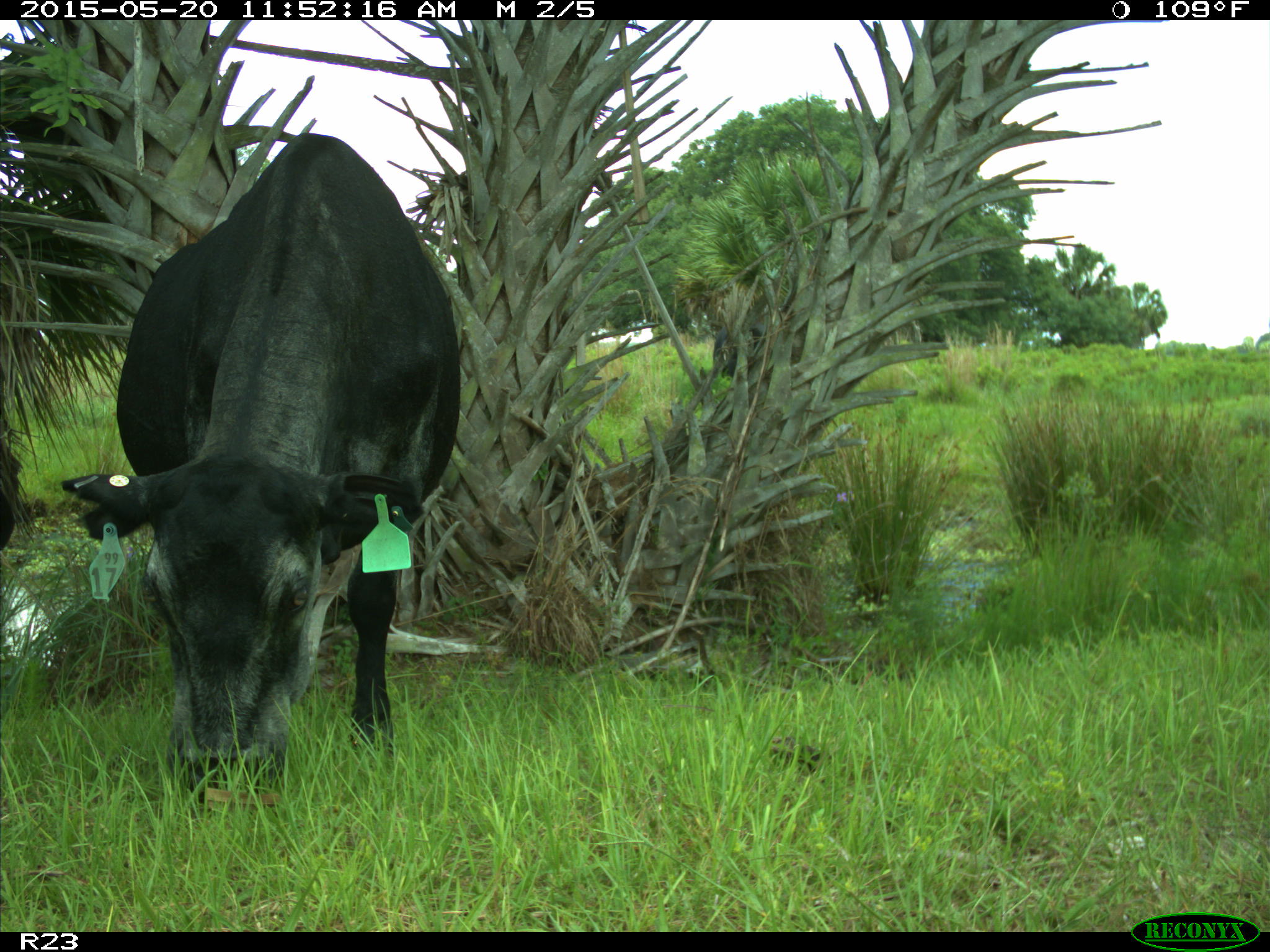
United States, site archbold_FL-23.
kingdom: Animalia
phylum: Chordata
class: Mammalia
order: Artiodactyla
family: Bovidae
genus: Bos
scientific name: Bos taurus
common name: domestic cow